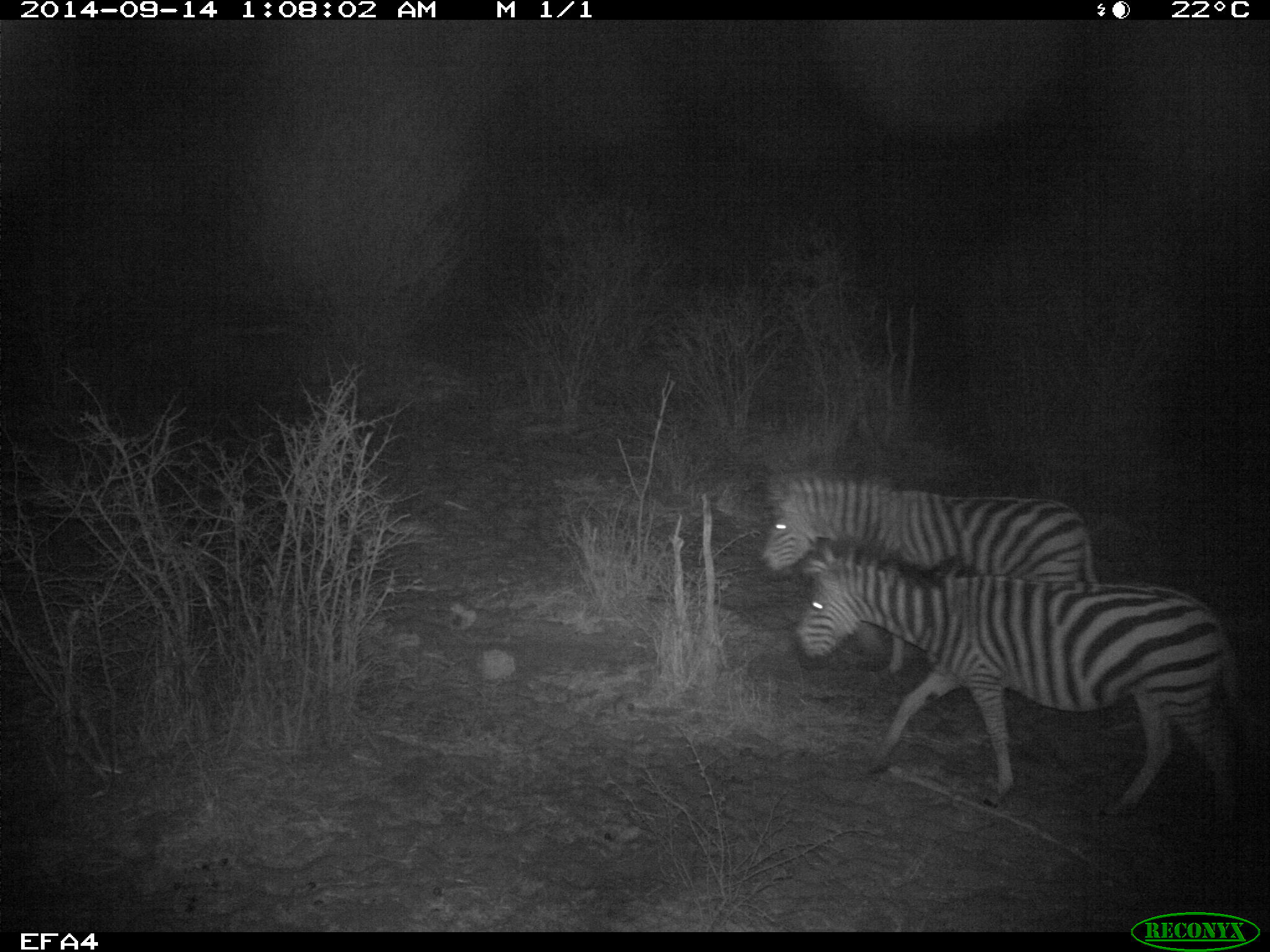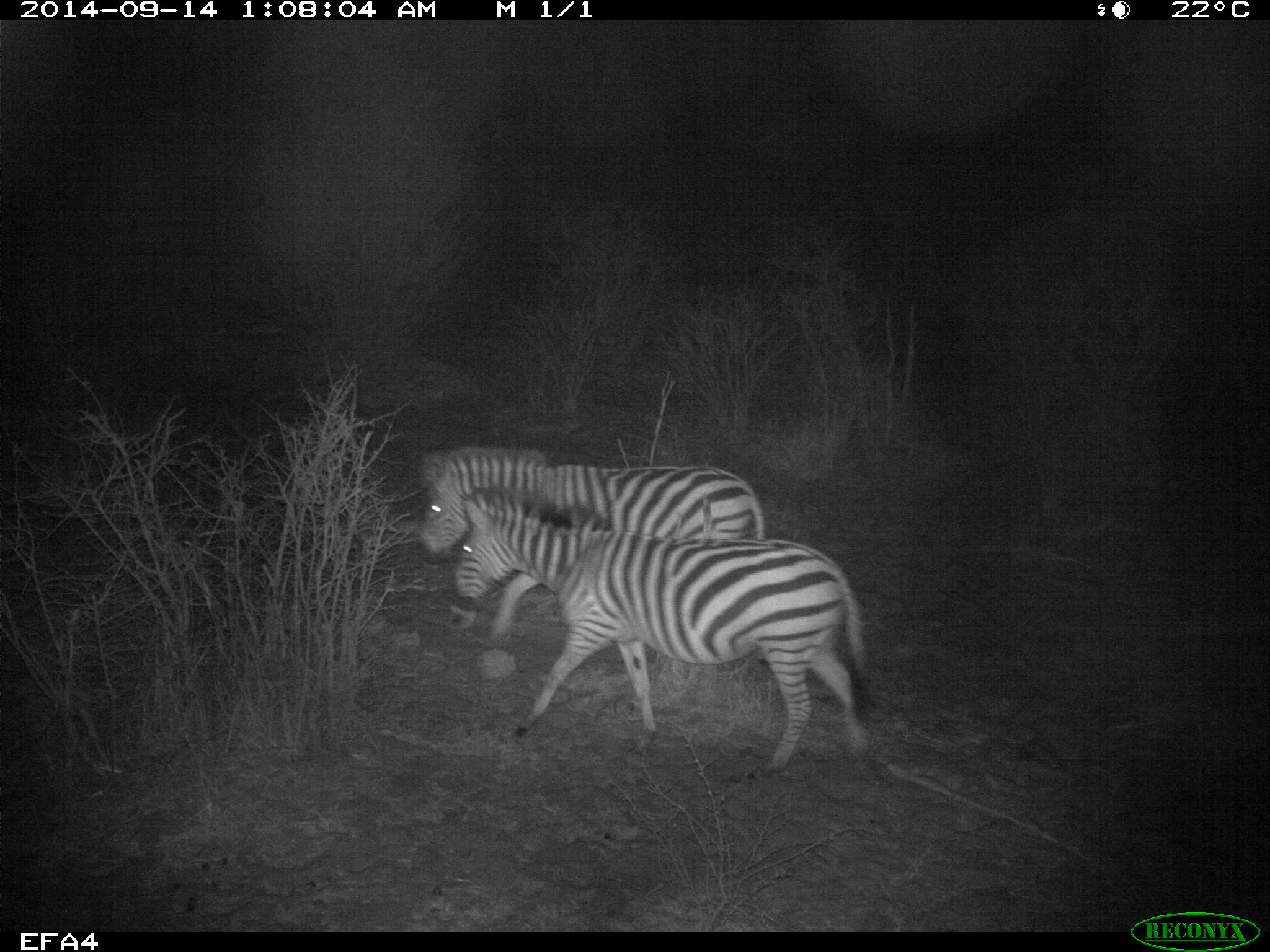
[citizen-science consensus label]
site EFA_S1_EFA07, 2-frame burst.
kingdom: Animalia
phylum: Chordata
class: Mammalia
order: Perissodactyla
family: Equidae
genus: Equus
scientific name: Equus quagga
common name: plains zebra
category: zebraplains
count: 2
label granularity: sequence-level